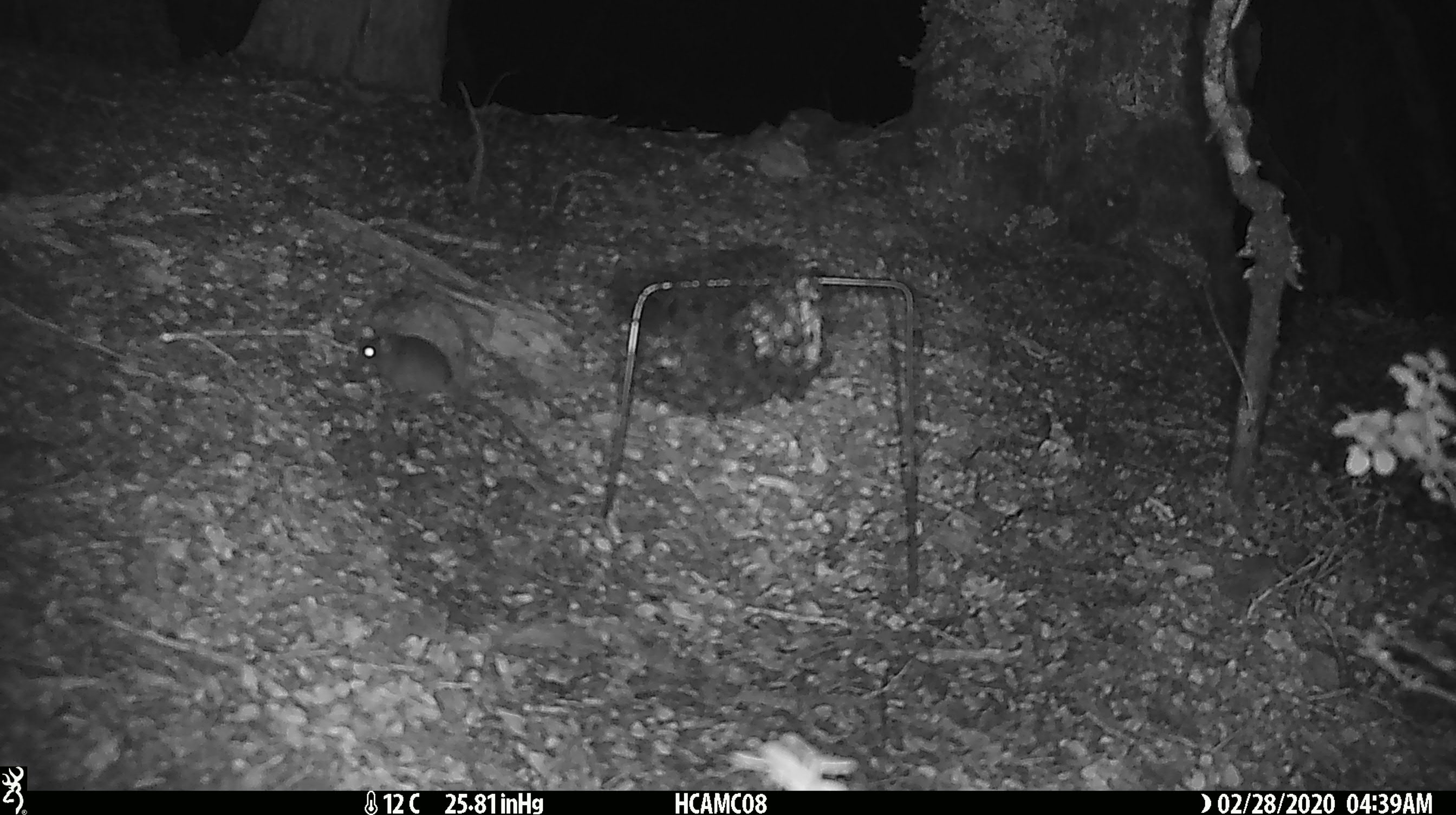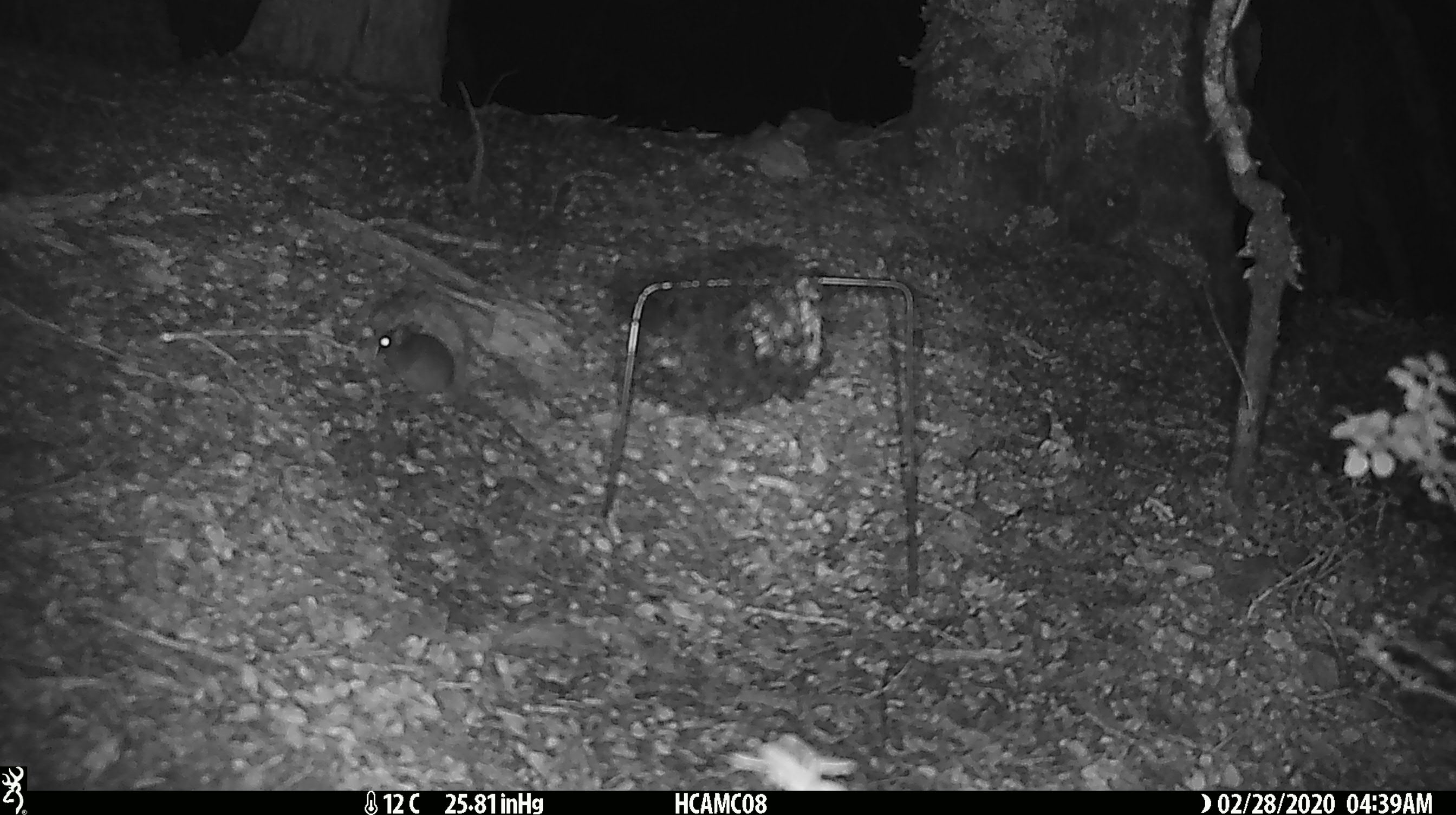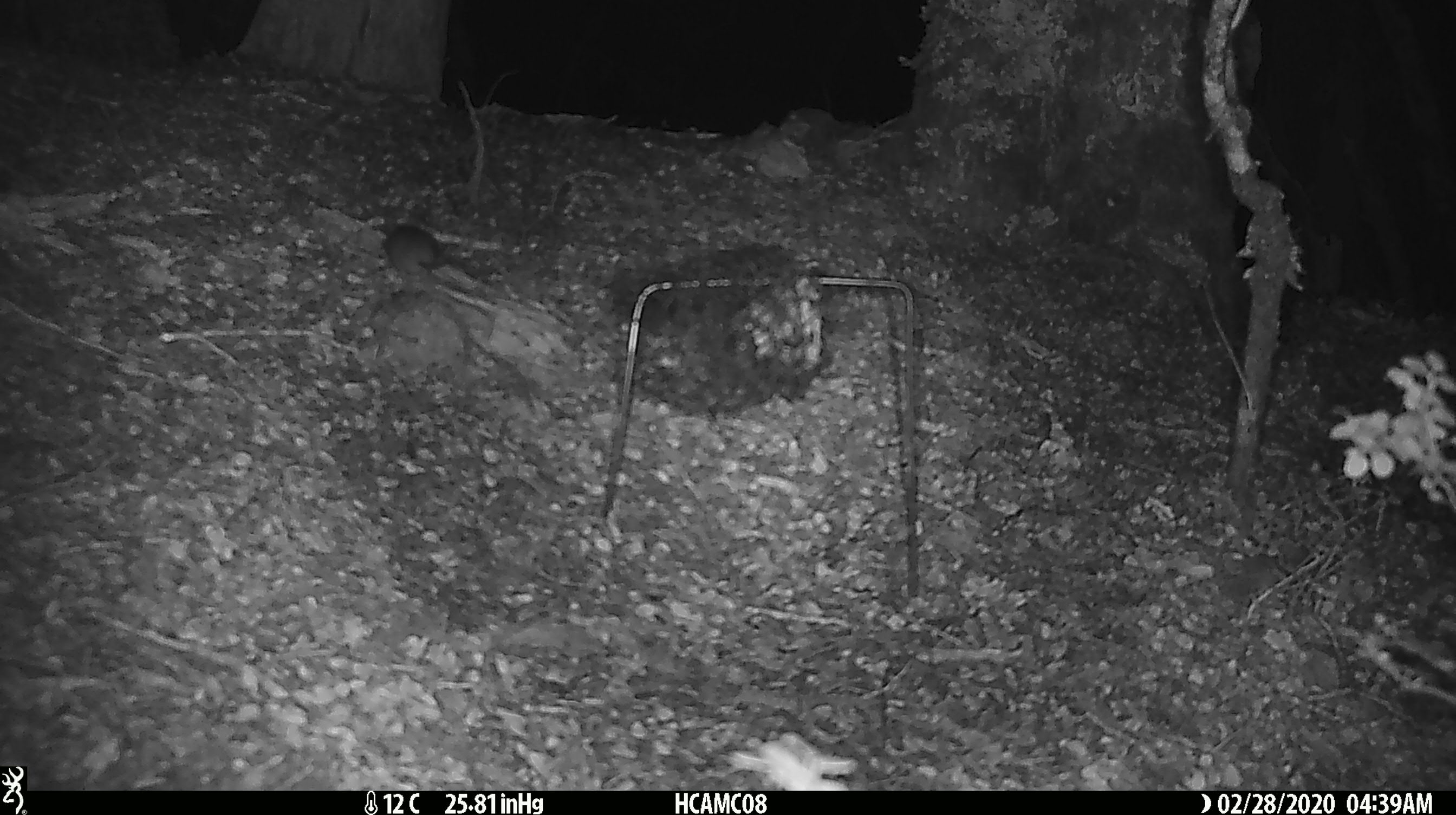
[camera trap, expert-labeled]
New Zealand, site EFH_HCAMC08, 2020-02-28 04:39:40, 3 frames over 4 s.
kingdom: Animalia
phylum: Chordata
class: Mammalia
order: Rodentia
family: Muridae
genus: Mus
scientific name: Mus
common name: mouse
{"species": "mouse (Mus)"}